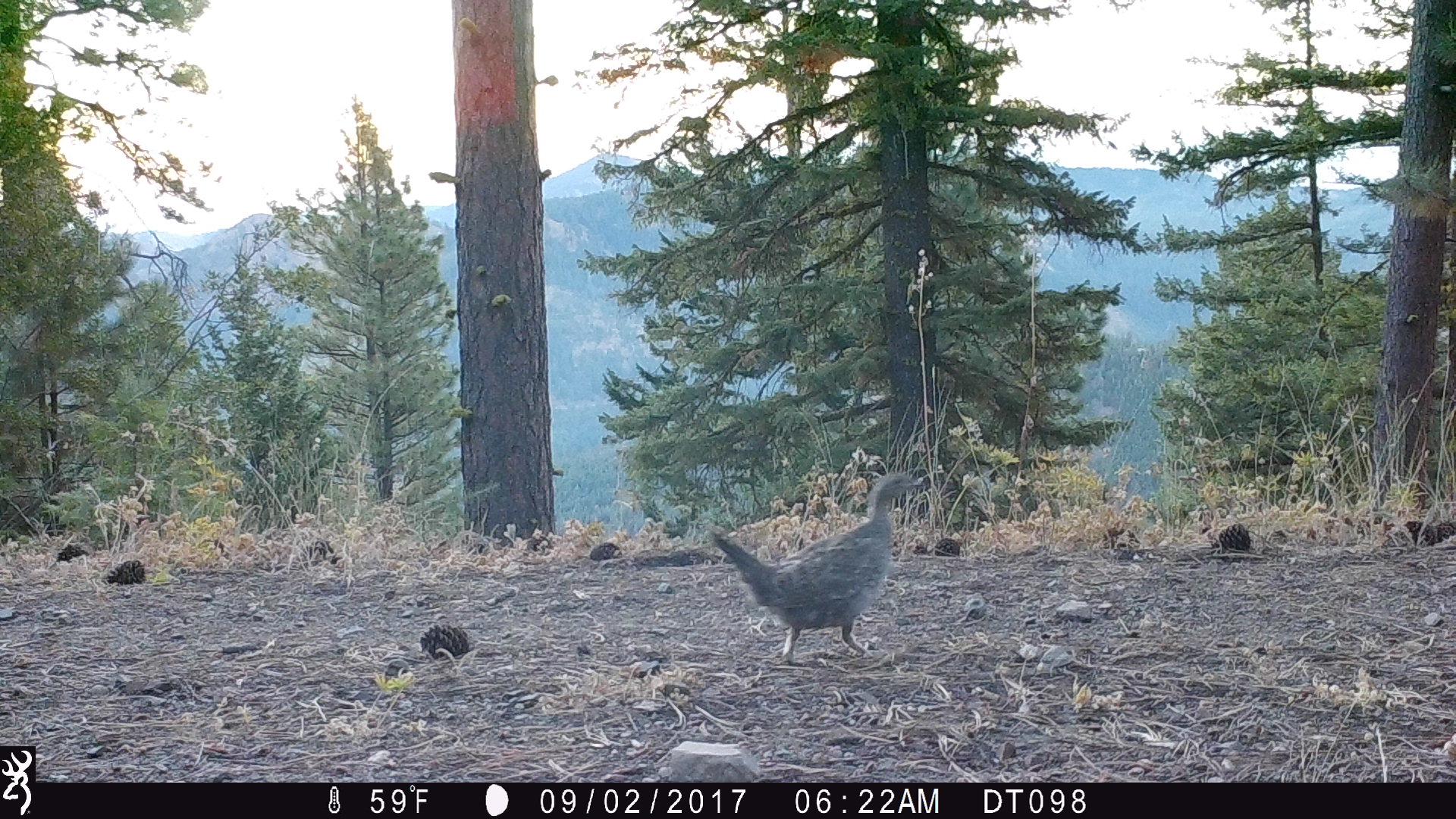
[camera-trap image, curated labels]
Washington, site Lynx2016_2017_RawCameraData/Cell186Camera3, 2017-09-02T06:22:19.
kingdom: Animalia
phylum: Chordata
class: Aves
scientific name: Aves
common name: birds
Aves (birds). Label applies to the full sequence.